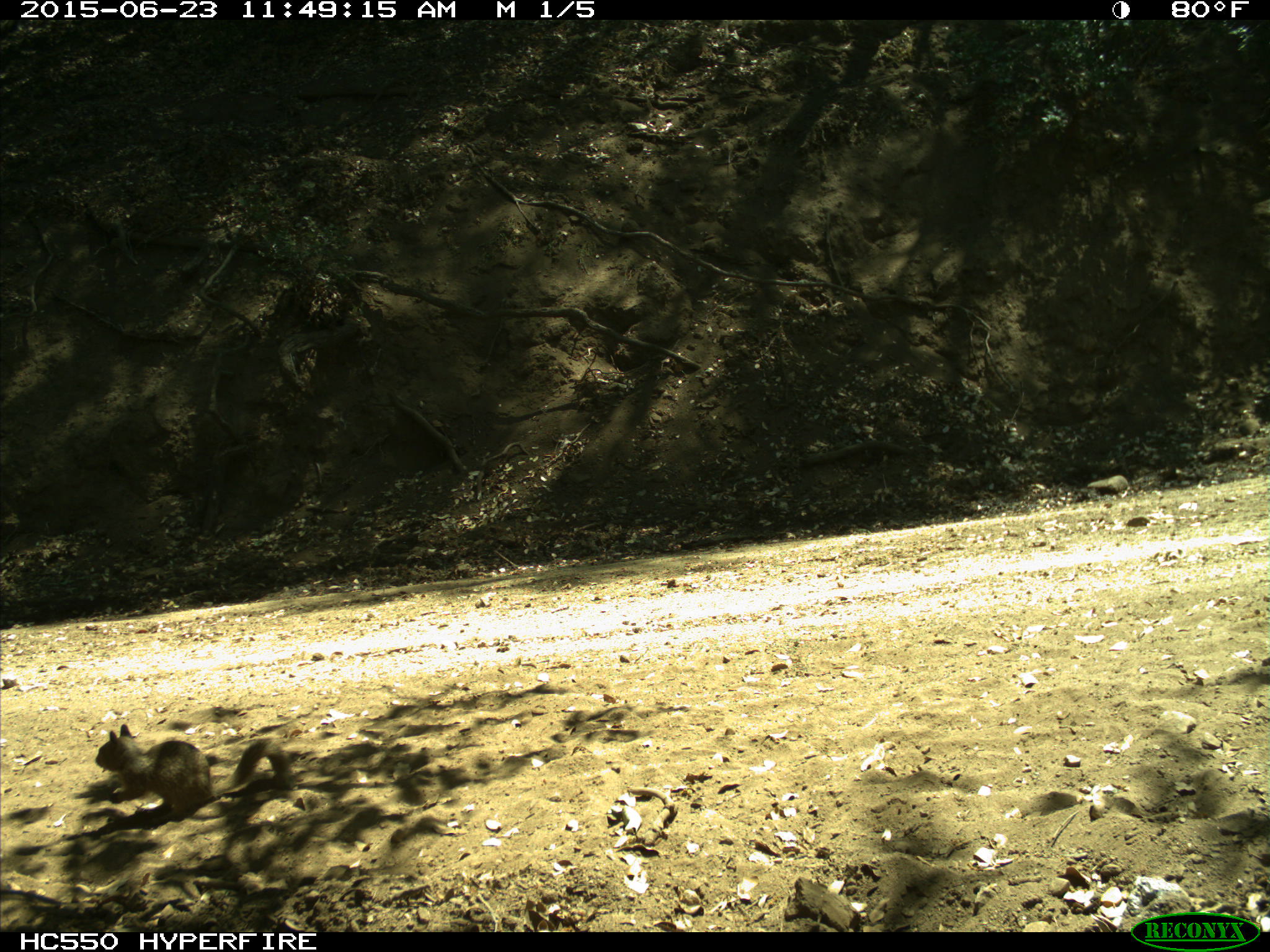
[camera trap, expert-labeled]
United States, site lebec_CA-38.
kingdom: Animalia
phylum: Chordata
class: Mammalia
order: Rodentia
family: Sciuridae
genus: Otospermophilus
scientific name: Otospermophilus beecheyi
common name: california ground squirrel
Otospermophilus beecheyi (california ground squirrel).